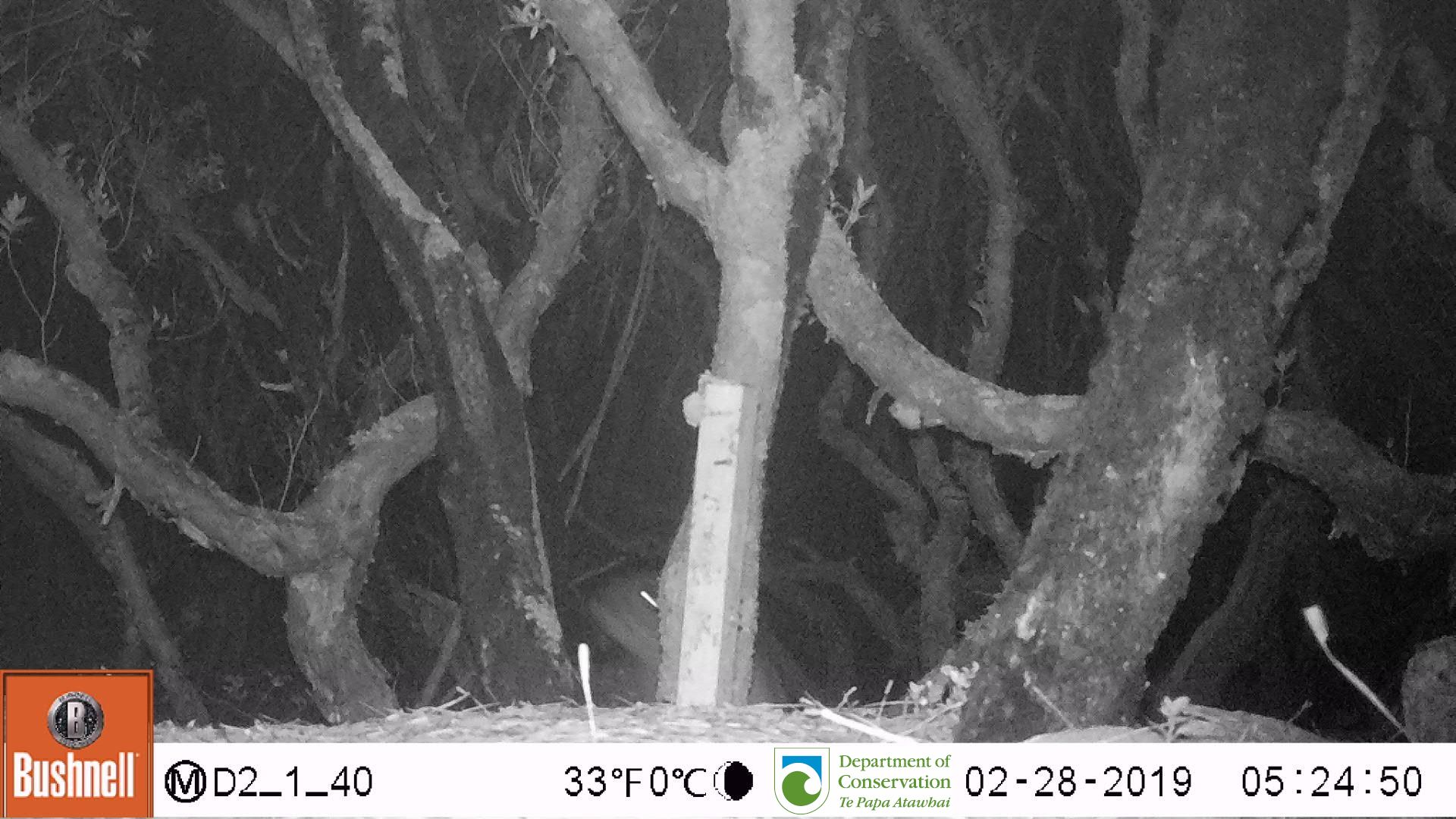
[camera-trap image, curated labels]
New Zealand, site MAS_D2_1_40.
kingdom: Animalia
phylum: Chordata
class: Mammalia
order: Carnivora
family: Otariidae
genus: Phocarctos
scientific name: Phocarctos hookeri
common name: new zealand sea lion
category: sealion